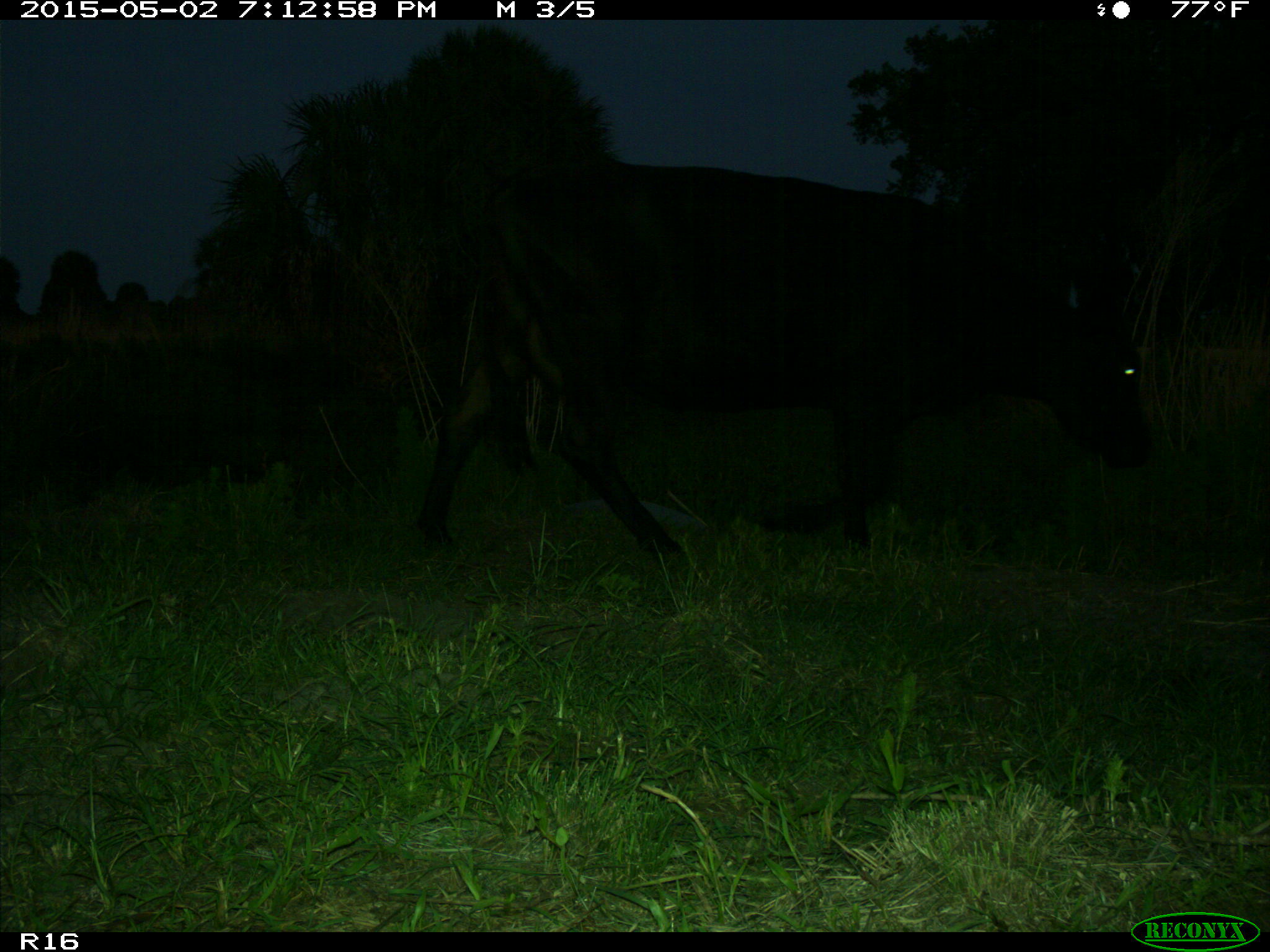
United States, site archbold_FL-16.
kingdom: Animalia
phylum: Chordata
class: Mammalia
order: Artiodactyla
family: Bovidae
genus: Bos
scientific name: Bos taurus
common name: domestic cow